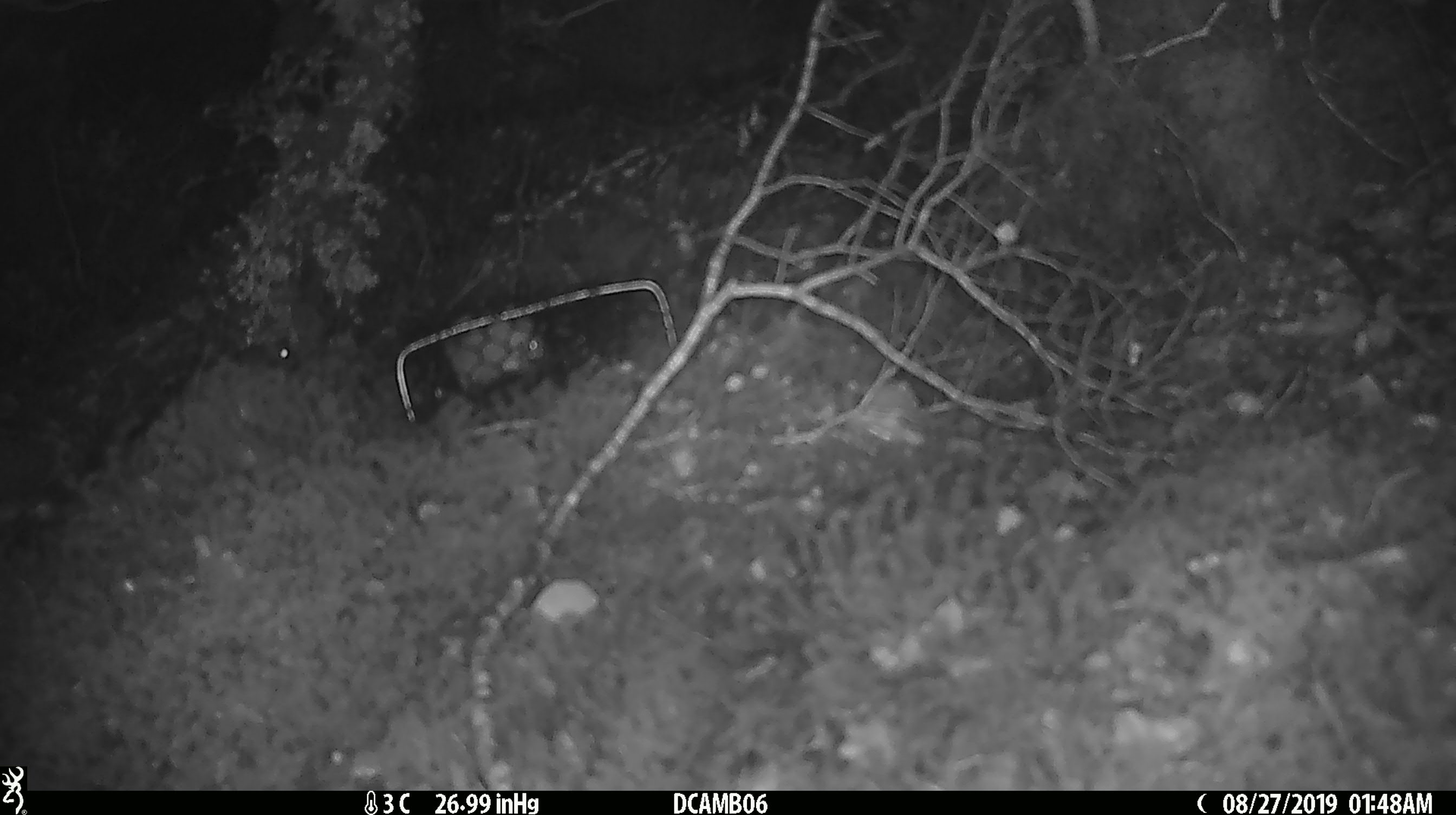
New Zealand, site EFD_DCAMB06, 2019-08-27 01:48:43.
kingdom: Animalia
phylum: Chordata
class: Mammalia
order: Rodentia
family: Muridae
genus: Mus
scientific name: Mus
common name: mouse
Mouse (Mus).